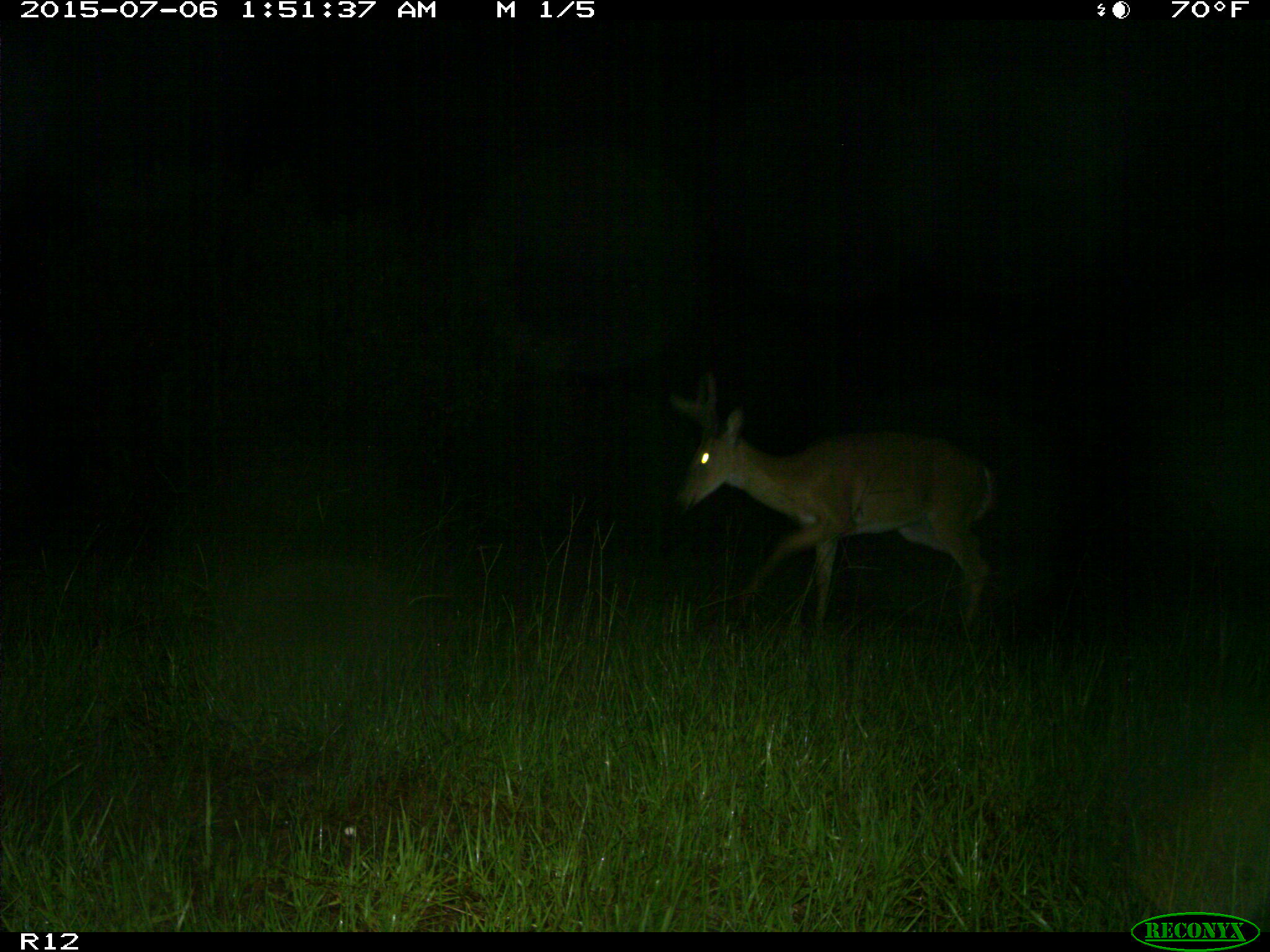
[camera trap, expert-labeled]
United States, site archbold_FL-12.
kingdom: Animalia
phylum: Chordata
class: Mammalia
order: Artiodactyla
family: Cervidae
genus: Odocoileus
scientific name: Odocoileus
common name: deer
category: unidentified deer